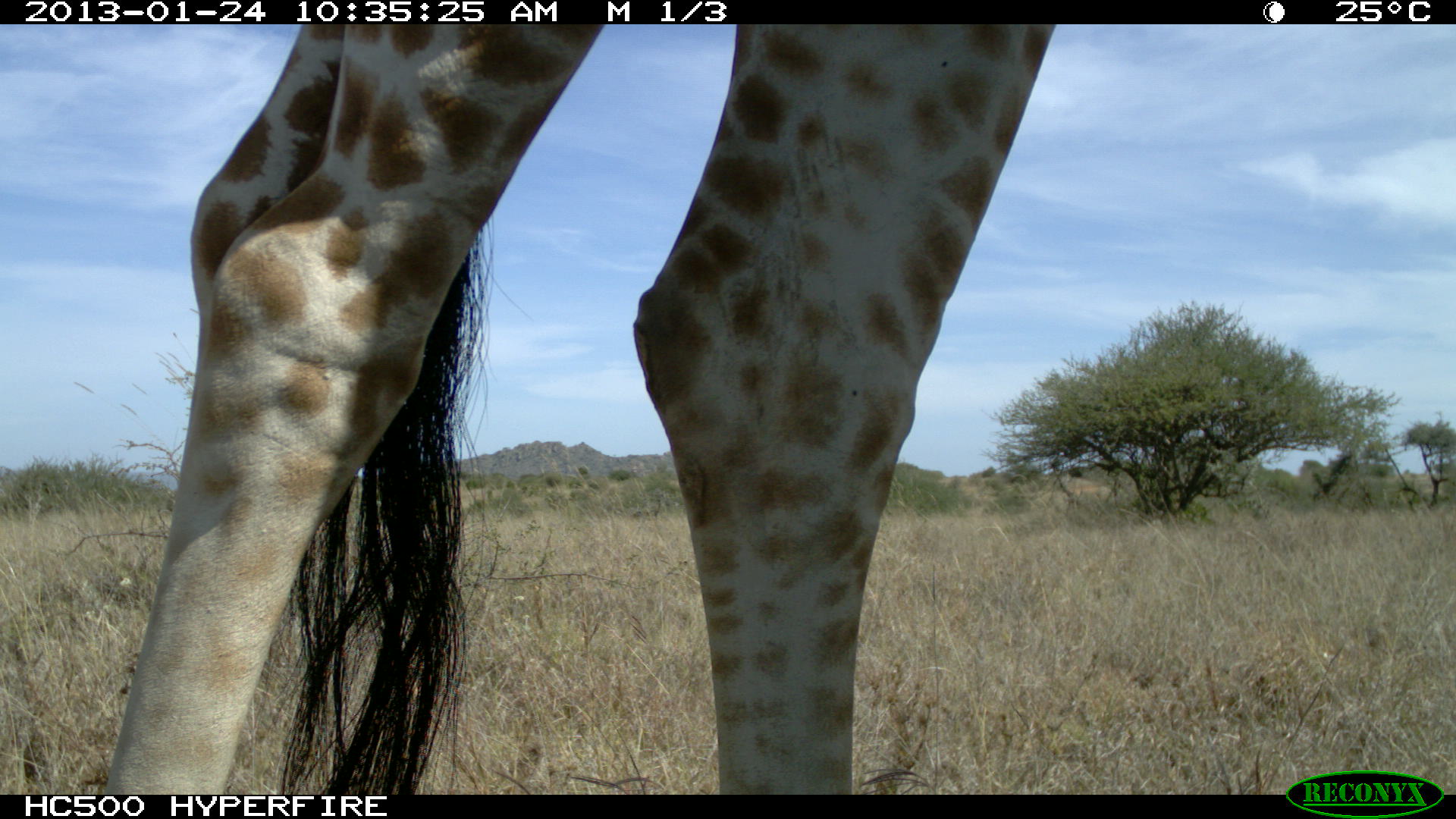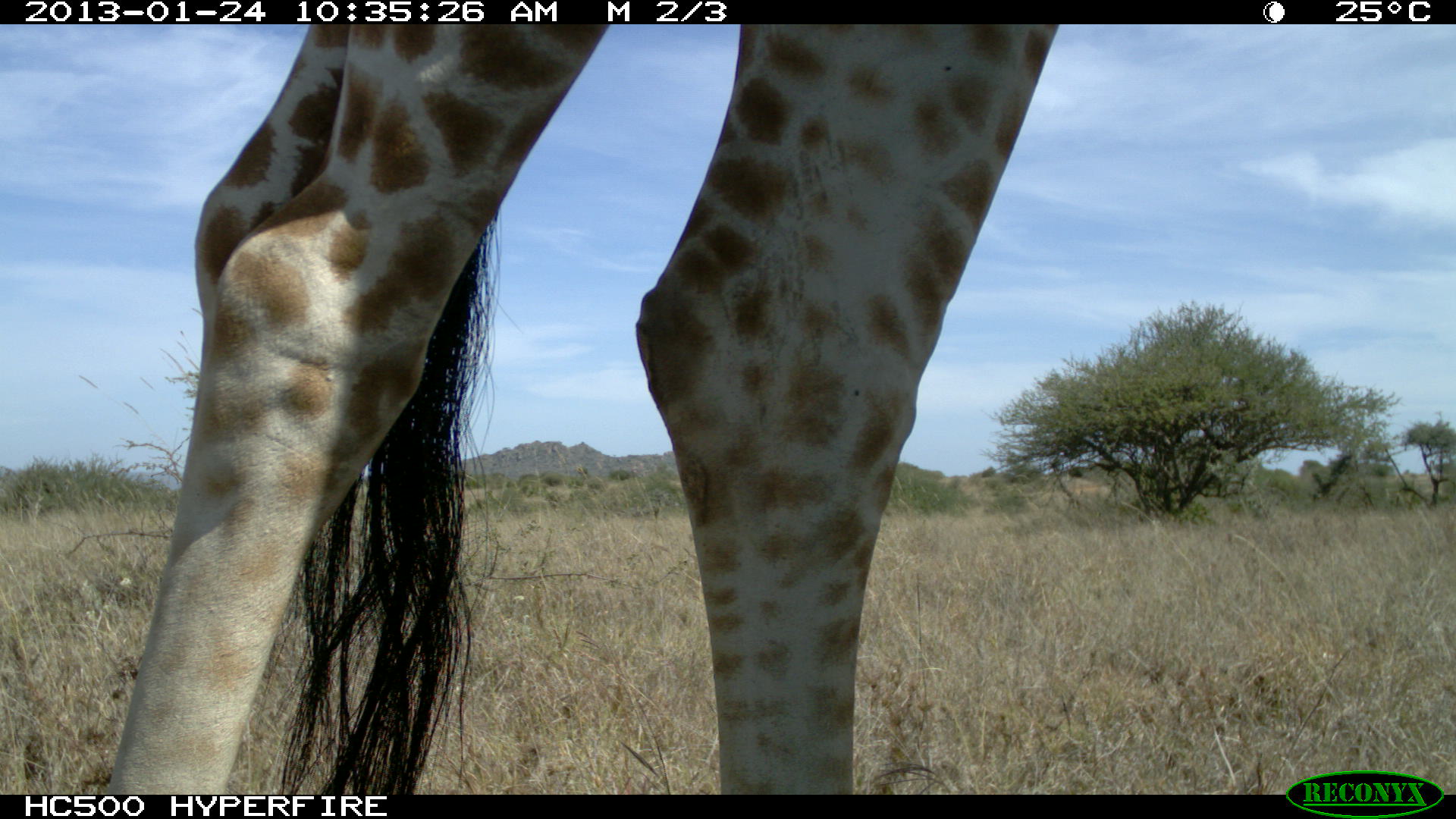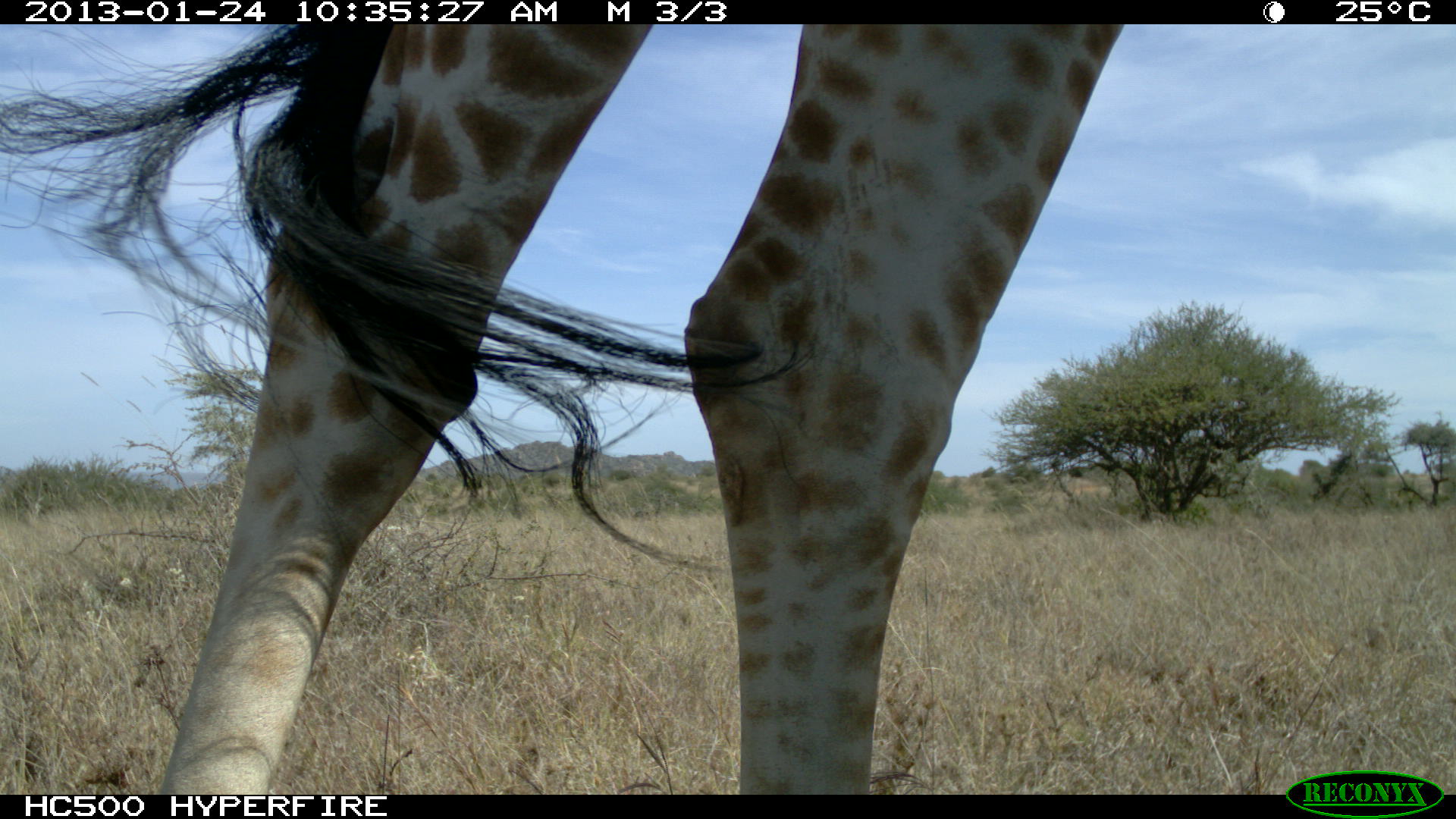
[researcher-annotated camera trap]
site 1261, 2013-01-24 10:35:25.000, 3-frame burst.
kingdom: Animalia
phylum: Chordata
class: Mammalia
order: Artiodactyla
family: Giraffidae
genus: Giraffa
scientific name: Giraffa camelopardalis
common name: giraffe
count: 1